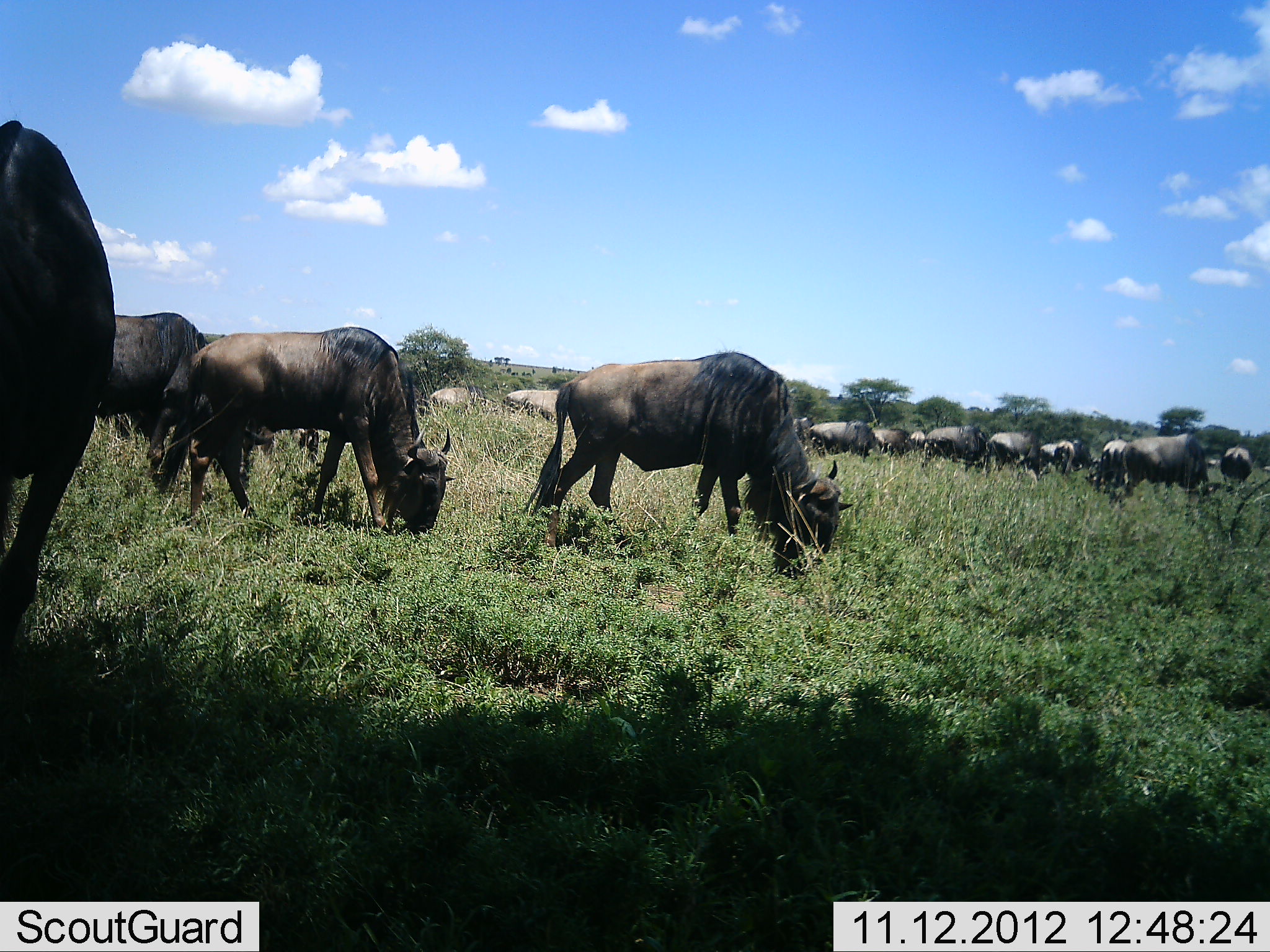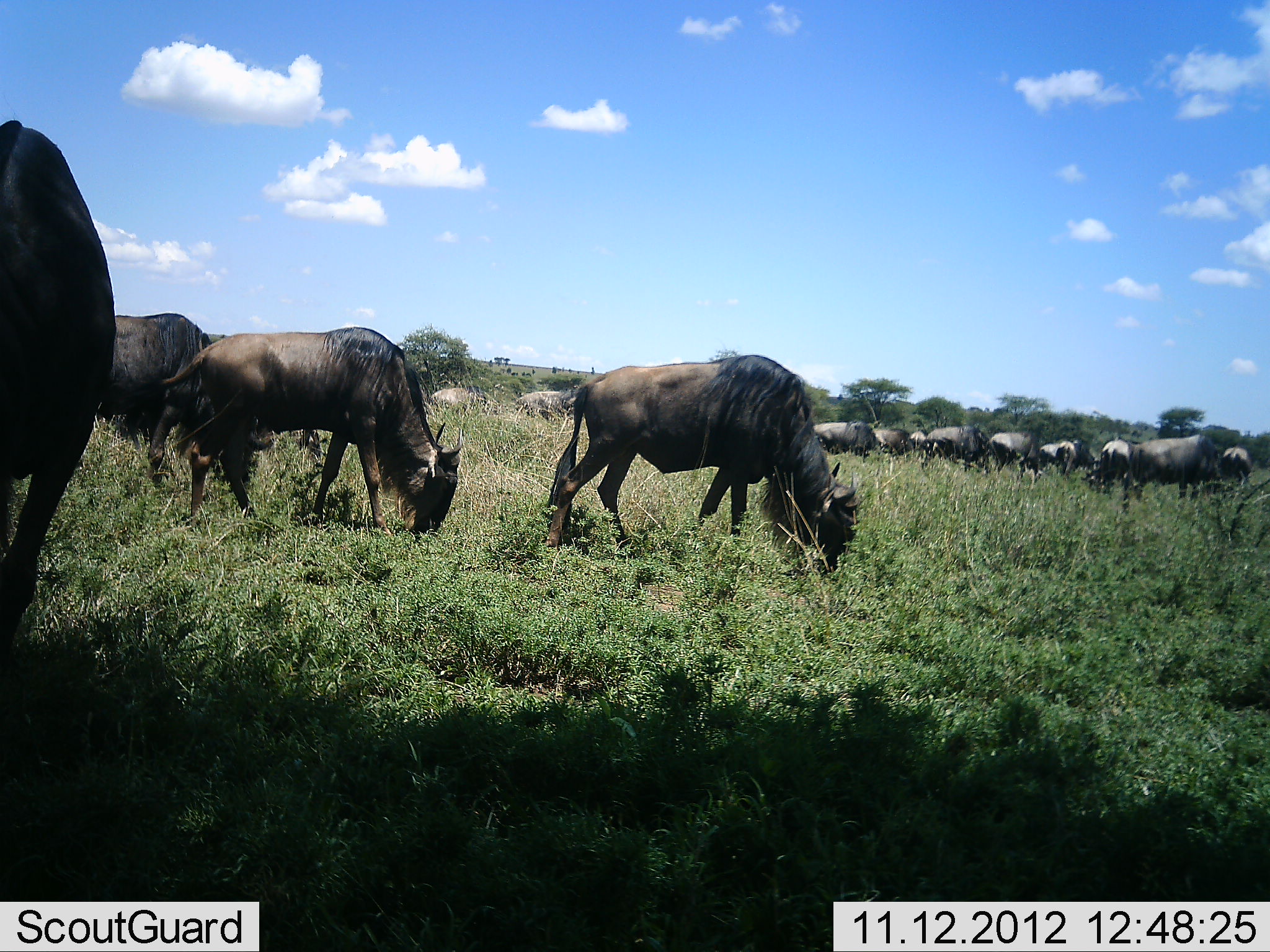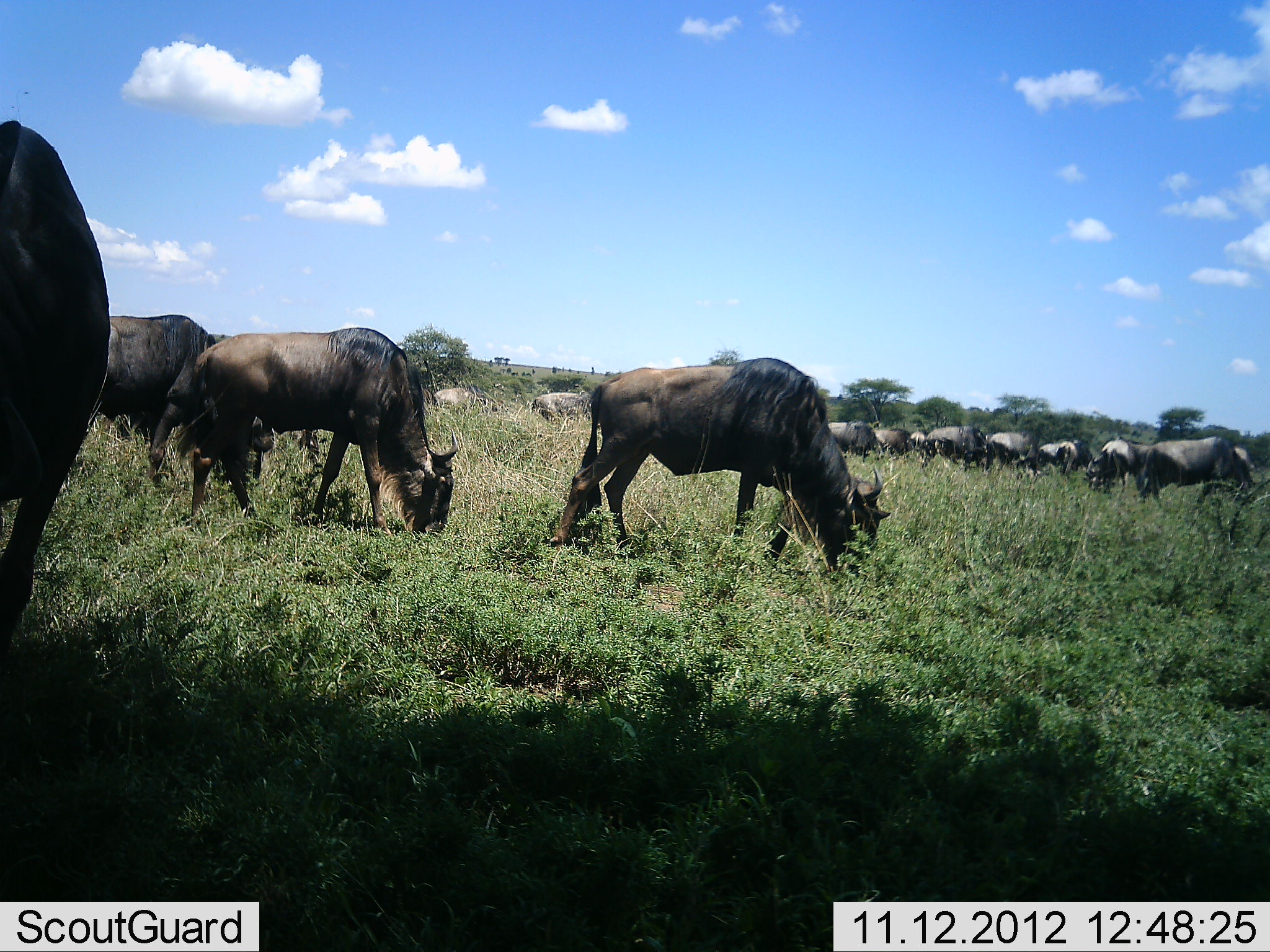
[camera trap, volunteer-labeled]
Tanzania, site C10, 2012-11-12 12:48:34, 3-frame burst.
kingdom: Animalia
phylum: Chordata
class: Mammalia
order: Artiodactyla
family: Bovidae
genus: Connochaetes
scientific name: Connochaetes taurinus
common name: blue wildebeest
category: wildebeest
Wildebeest (blue wildebeest) (Connochaetes taurinus), count 11-50. Behavior (volunteer vote fractions): standing 20%, resting 0%, moving 10%, interacting 0%. Young present (vote fraction): 0%. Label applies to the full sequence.